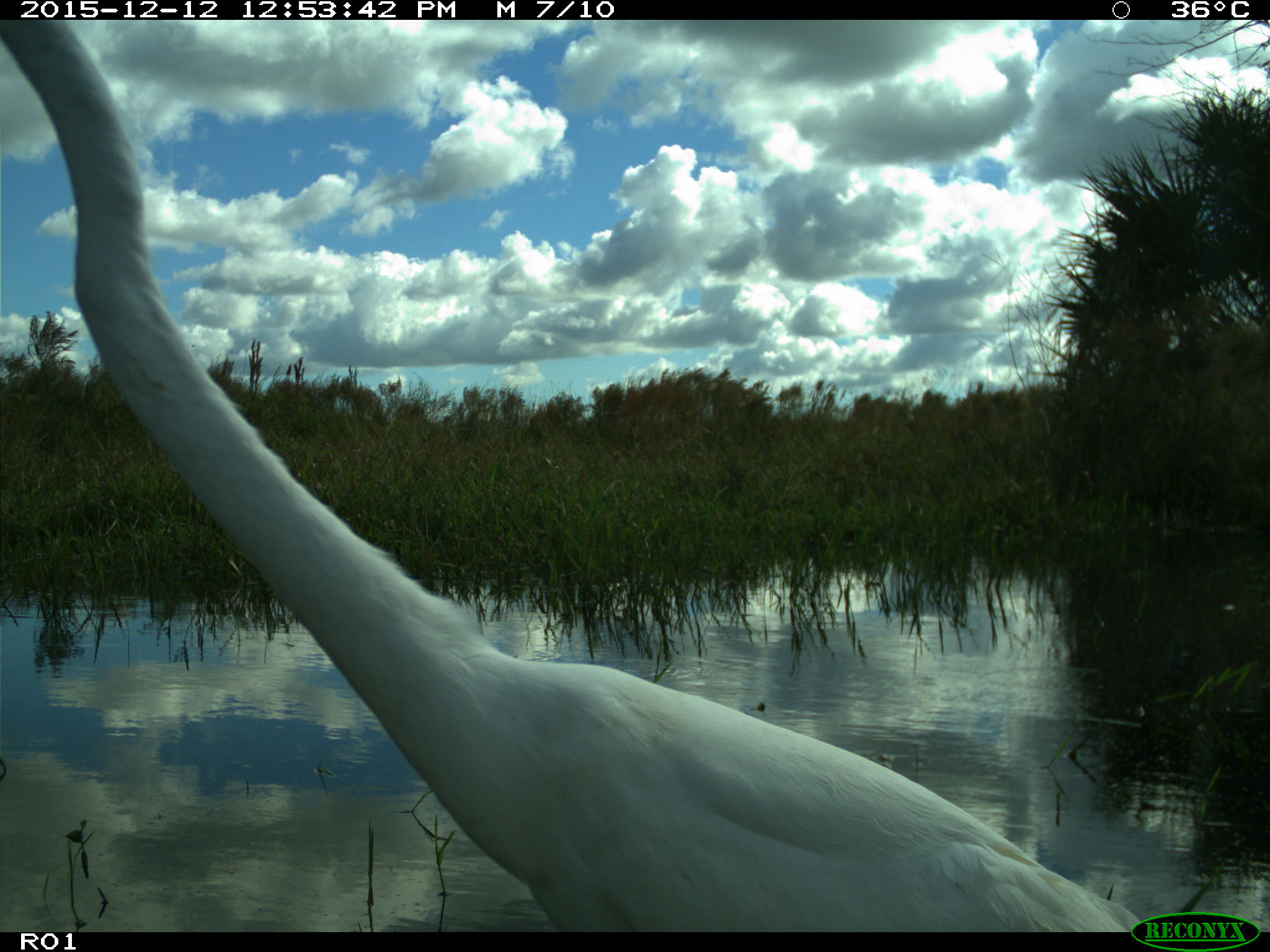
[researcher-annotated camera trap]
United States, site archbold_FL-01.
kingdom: Animalia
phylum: Chordata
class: Aves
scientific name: Aves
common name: birds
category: unidentified bird